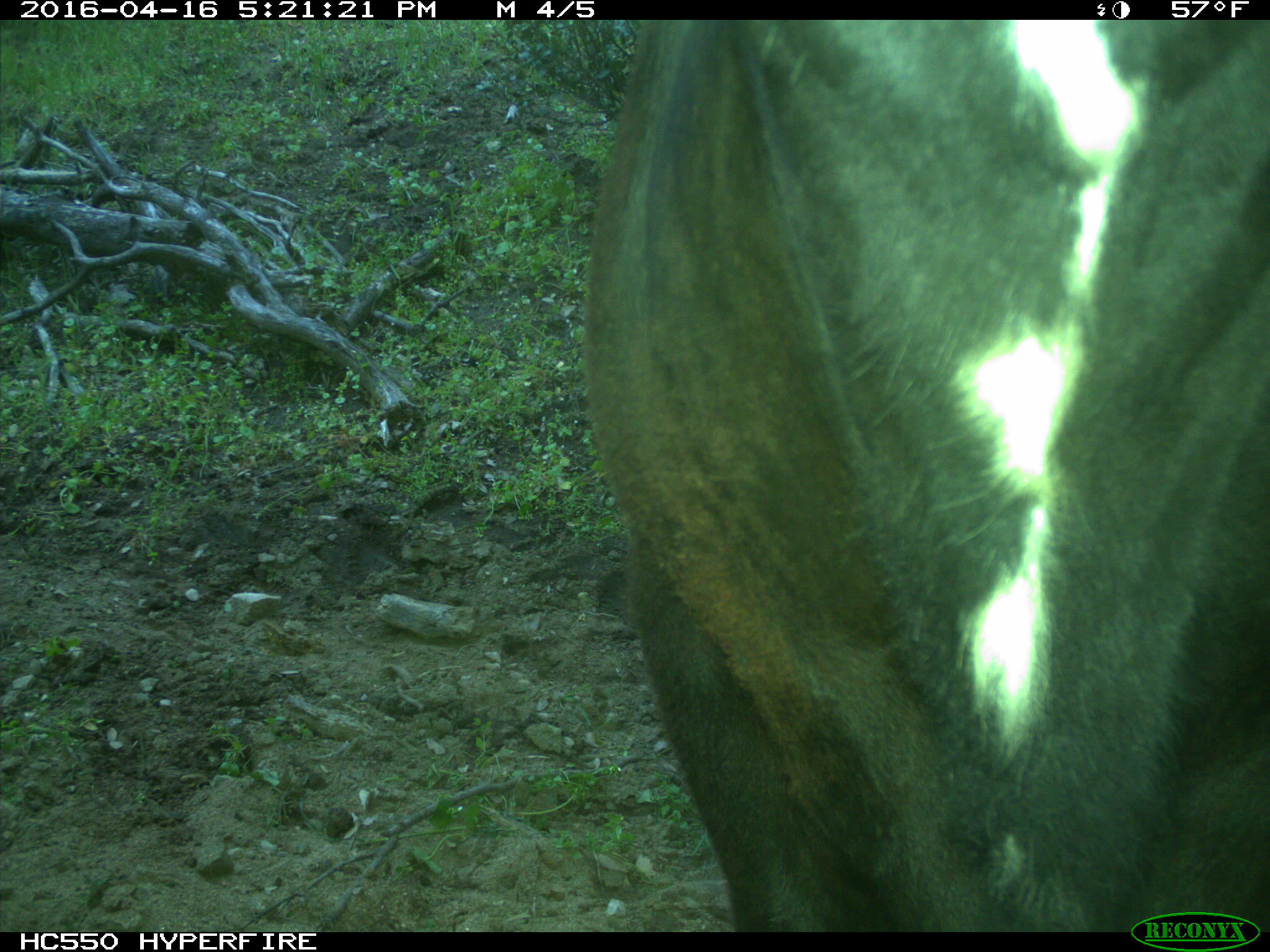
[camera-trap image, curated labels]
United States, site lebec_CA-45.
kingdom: Animalia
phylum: Chordata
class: Mammalia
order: Artiodactyla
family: Bovidae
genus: Bos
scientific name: Bos taurus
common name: domestic cow